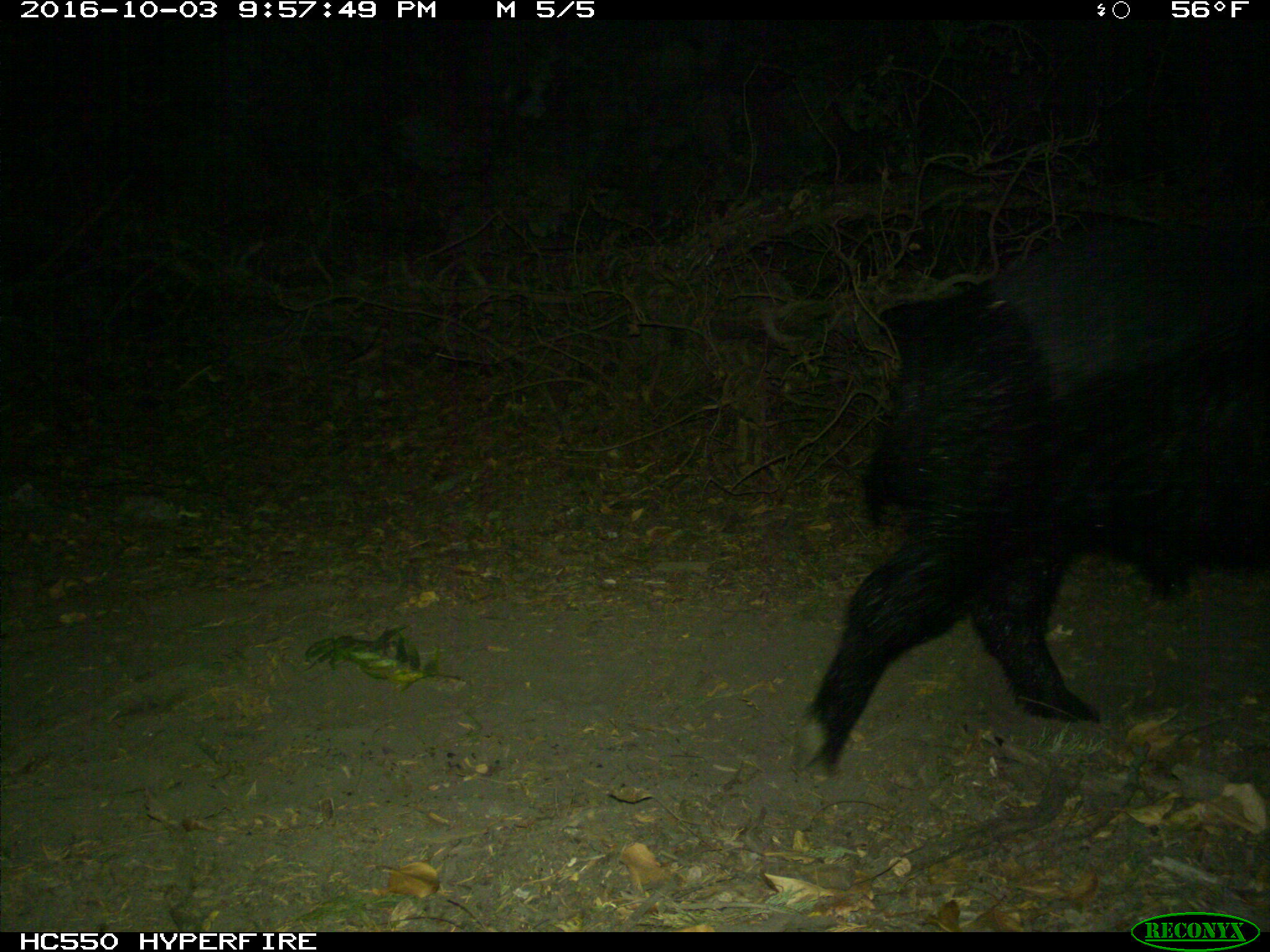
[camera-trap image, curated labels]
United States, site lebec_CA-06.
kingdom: Animalia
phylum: Chordata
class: Mammalia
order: Artiodactyla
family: Suidae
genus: Sus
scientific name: Sus scrofa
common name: wild boar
Sus scrofa (wild boar).